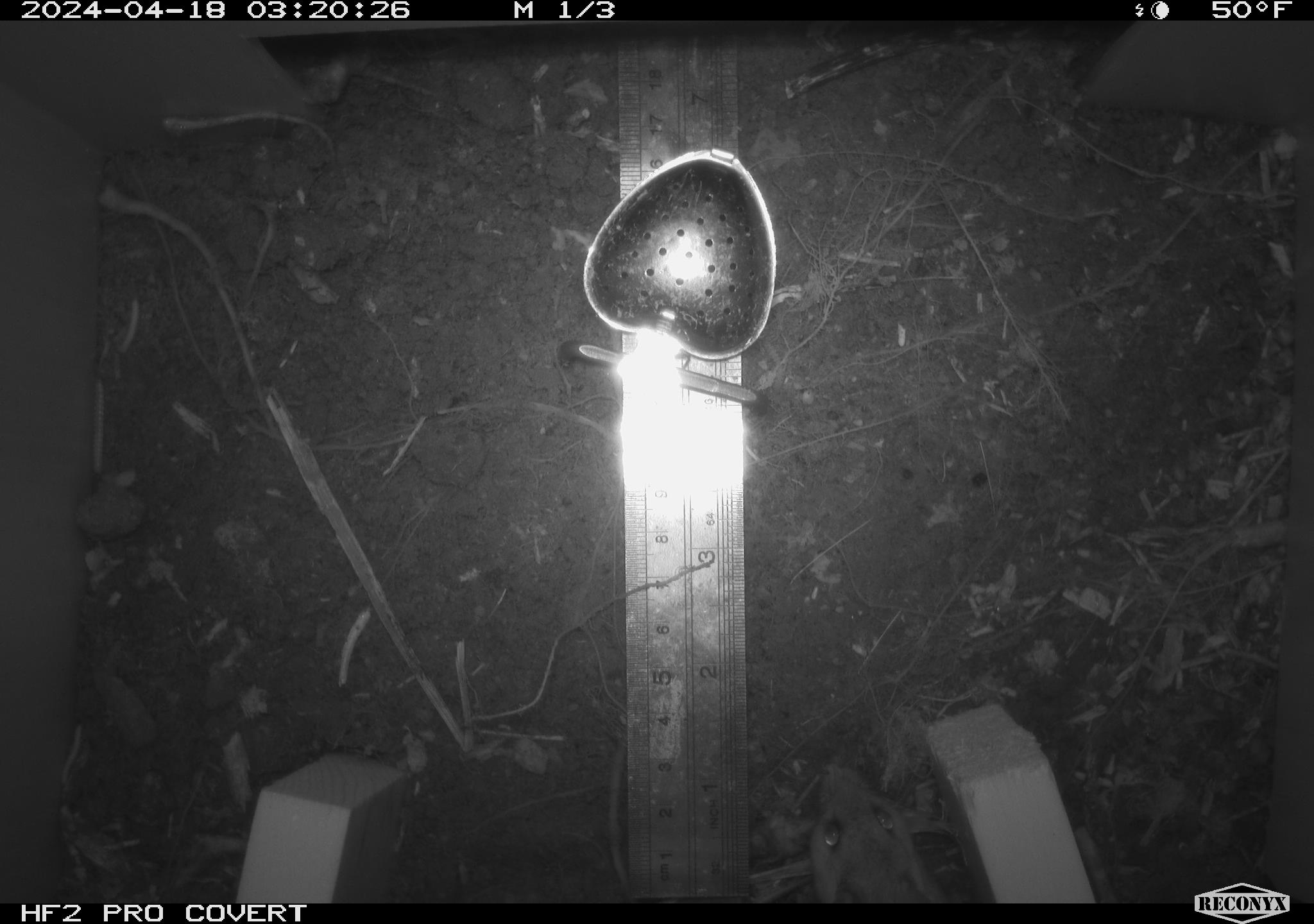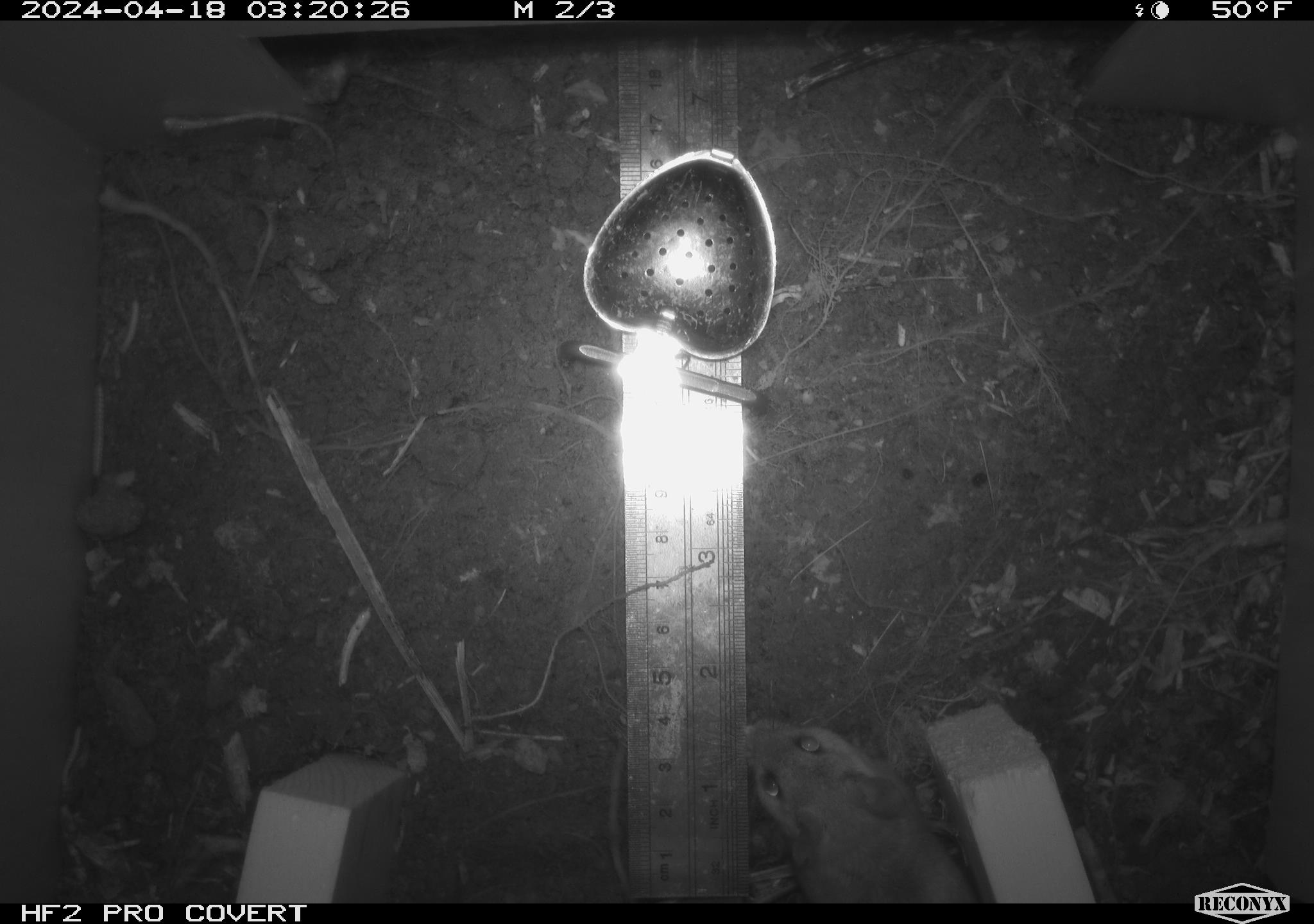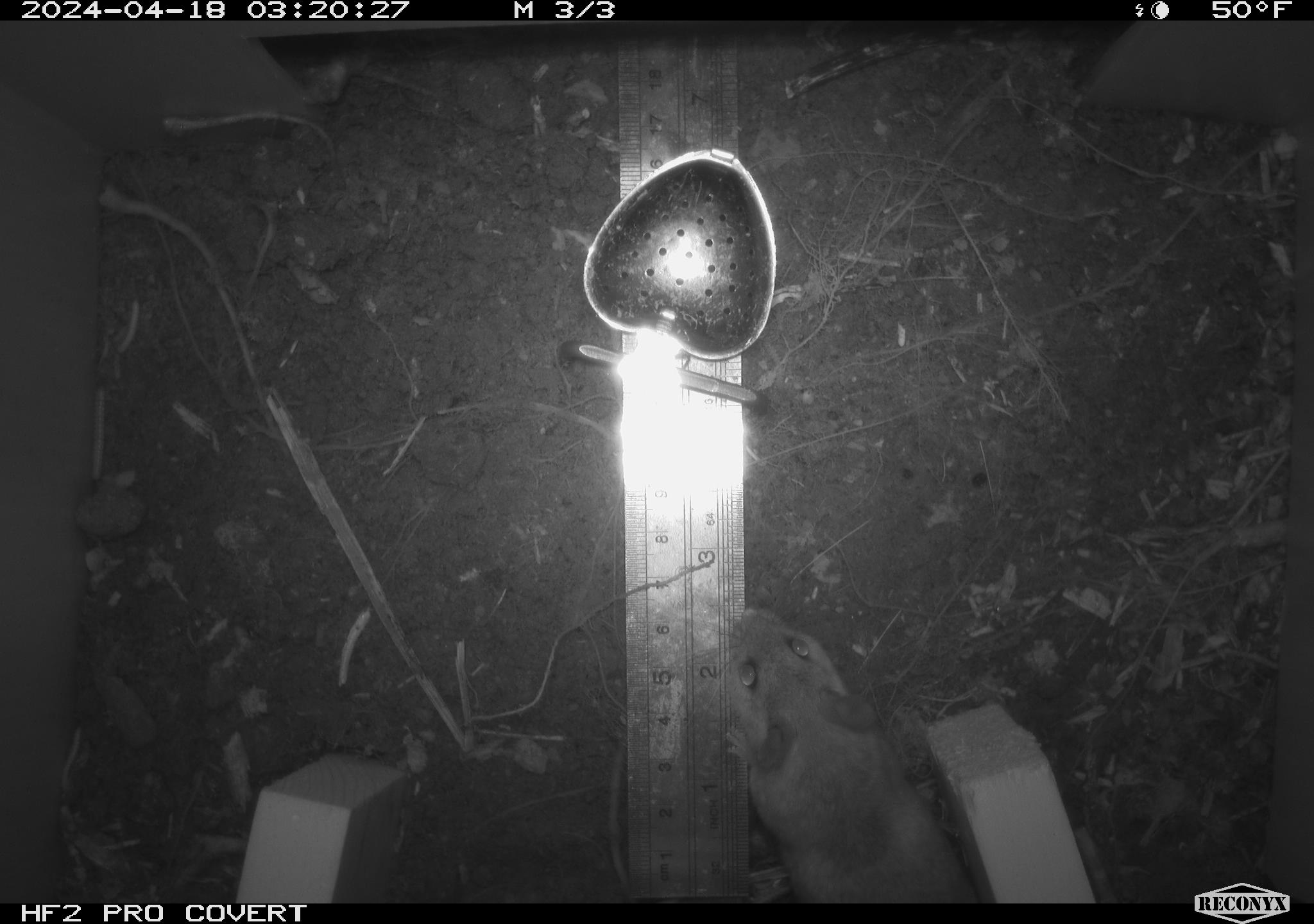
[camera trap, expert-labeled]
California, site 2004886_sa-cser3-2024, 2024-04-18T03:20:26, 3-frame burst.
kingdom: Animalia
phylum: Chordata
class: Mammalia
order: Rodentia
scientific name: Rodentia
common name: rodent